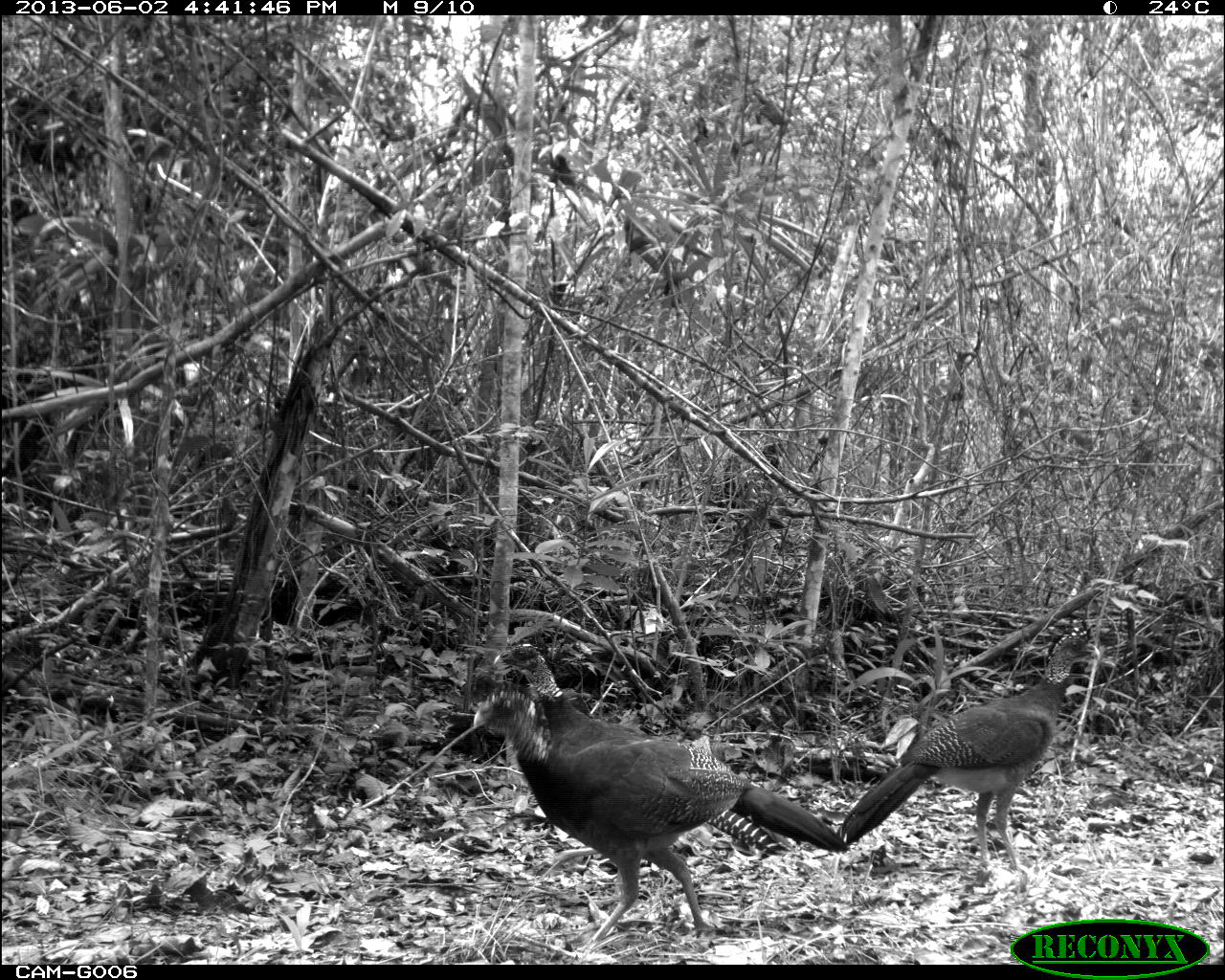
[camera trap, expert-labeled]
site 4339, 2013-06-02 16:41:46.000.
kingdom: Animalia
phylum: Chordata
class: Aves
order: Galliformes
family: Cracidae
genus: Crax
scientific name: Crax rubra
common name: great curassow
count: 3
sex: female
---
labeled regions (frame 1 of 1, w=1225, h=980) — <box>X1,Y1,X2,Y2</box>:
crax rubra: <box>488,642,850,956</box>; <box>834,619,1101,895</box>; <box>469,685,795,908</box>